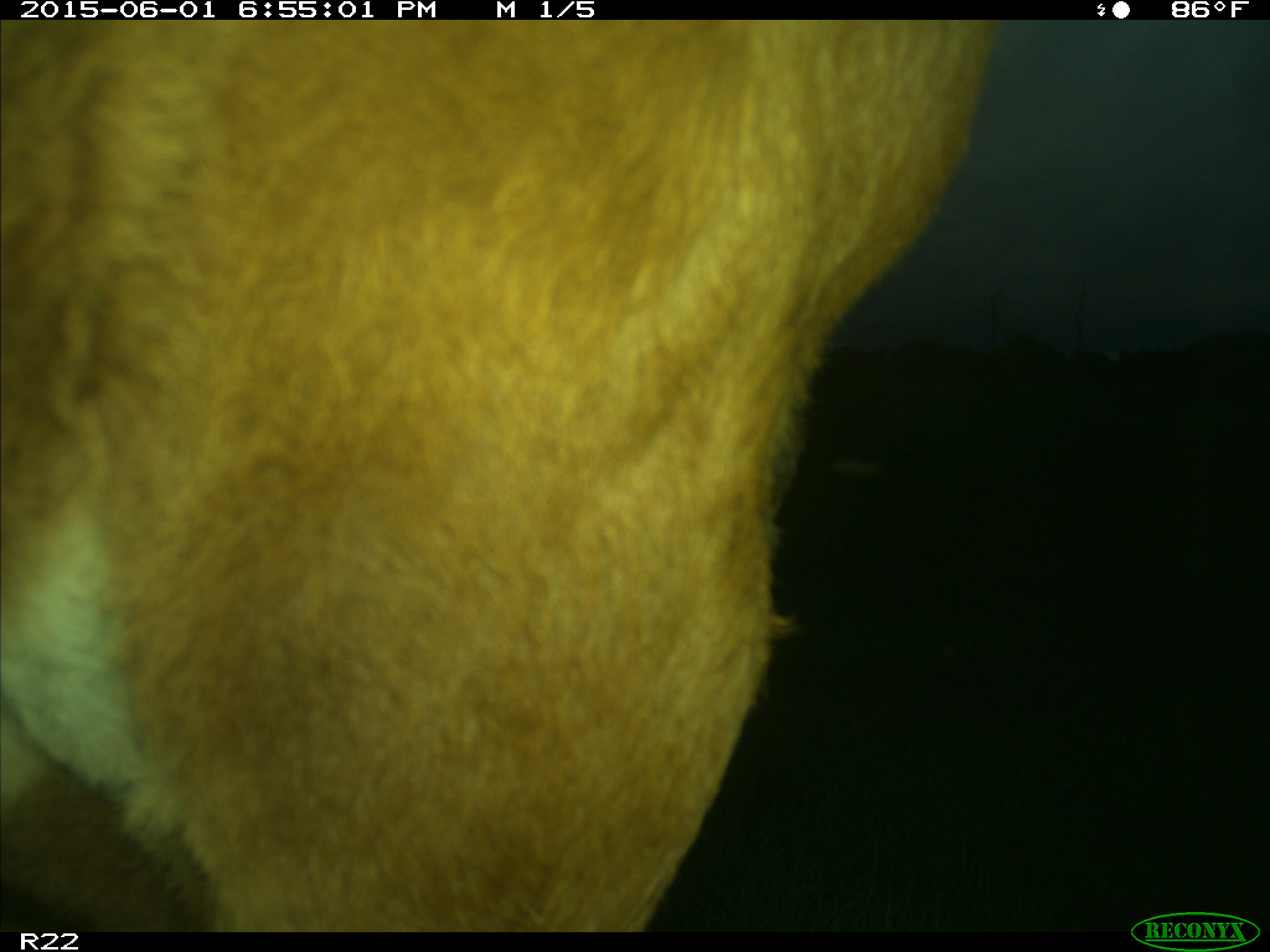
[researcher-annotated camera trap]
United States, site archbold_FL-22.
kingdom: Animalia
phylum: Chordata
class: Mammalia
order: Artiodactyla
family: Bovidae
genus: Bos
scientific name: Bos taurus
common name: domestic cow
Bos taurus (domestic cow).